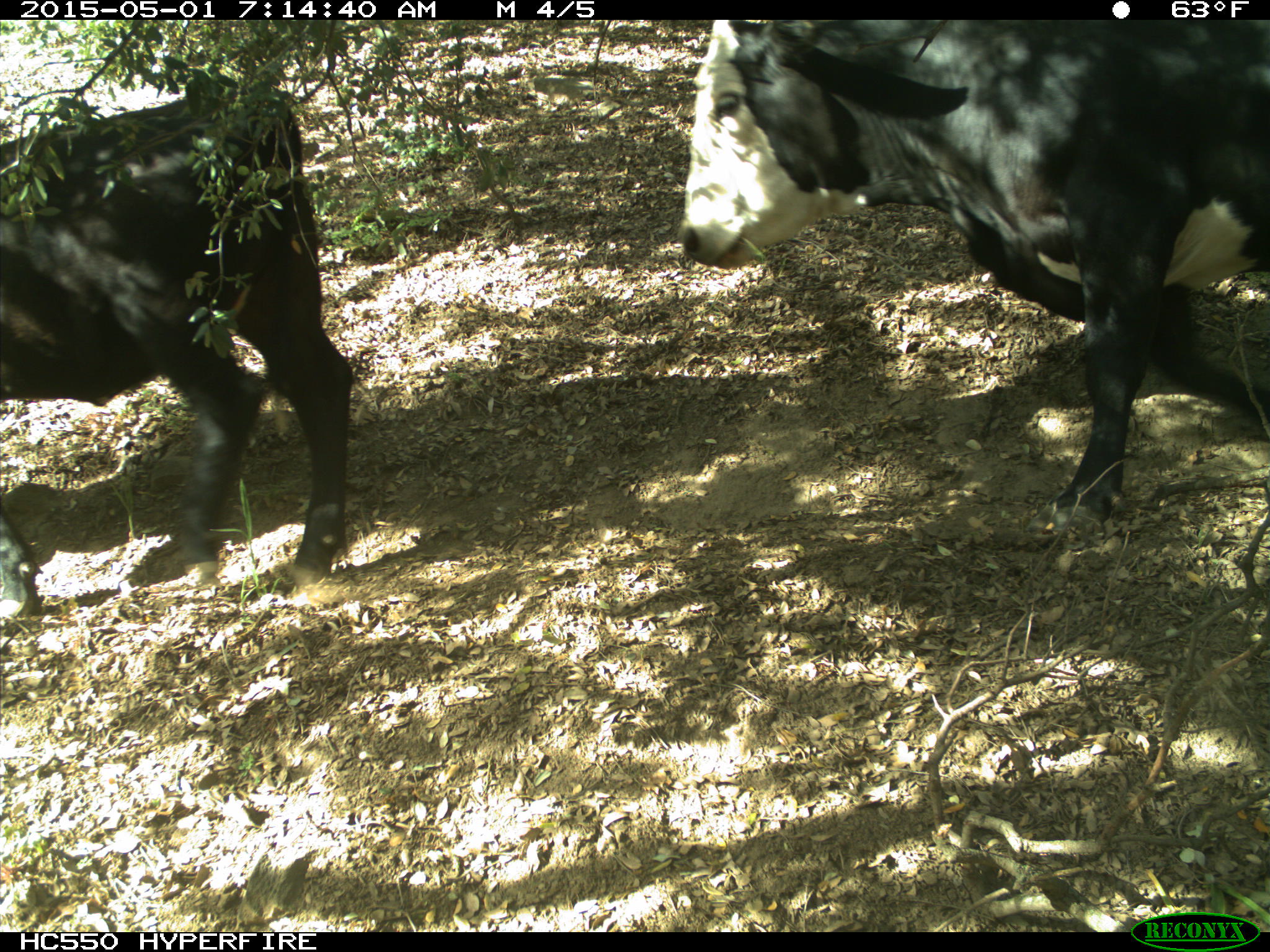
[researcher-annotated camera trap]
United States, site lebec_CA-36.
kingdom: Animalia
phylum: Chordata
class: Mammalia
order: Artiodactyla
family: Bovidae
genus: Bos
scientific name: Bos taurus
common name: domestic cow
Bos taurus (domestic cow).